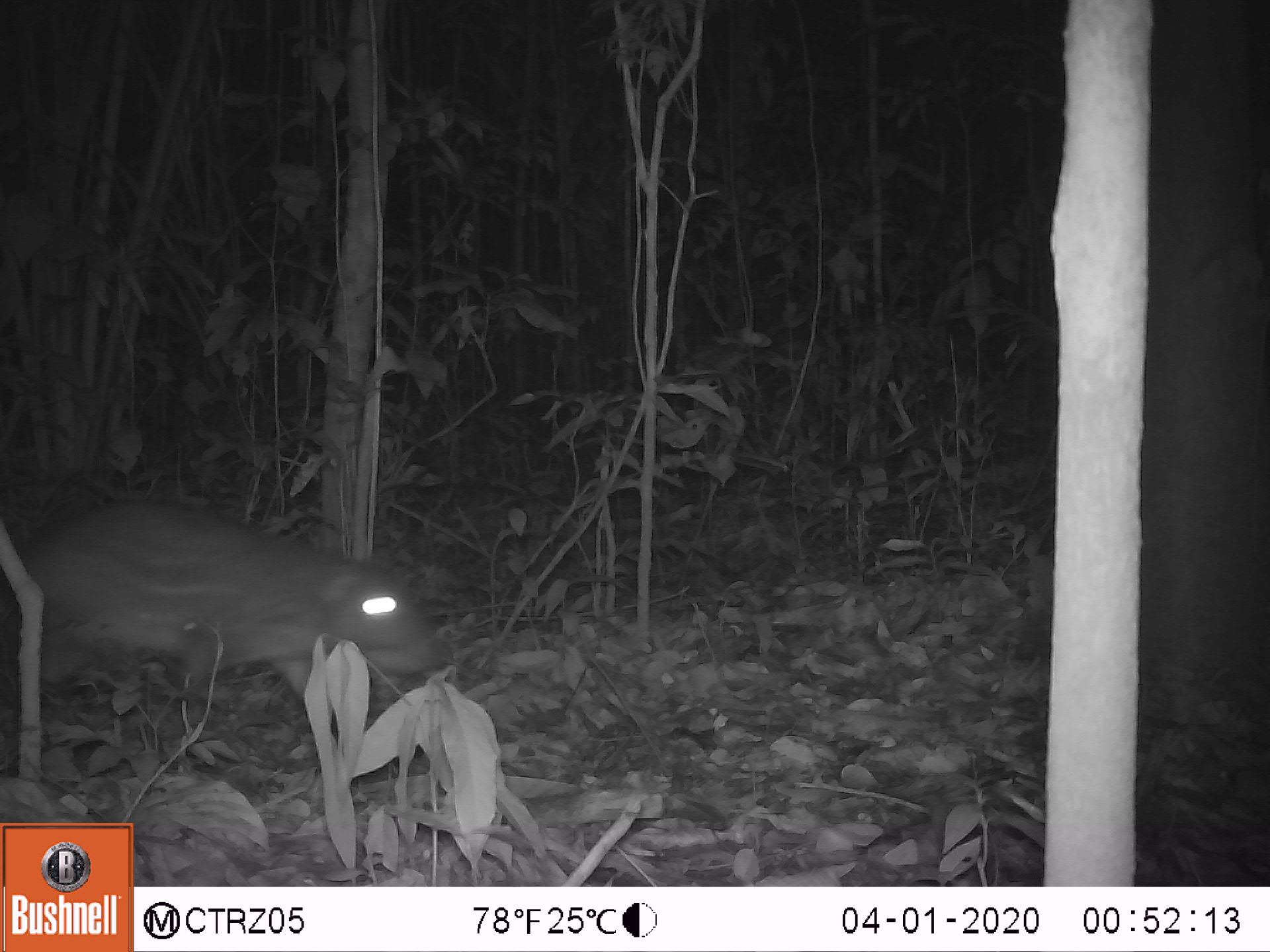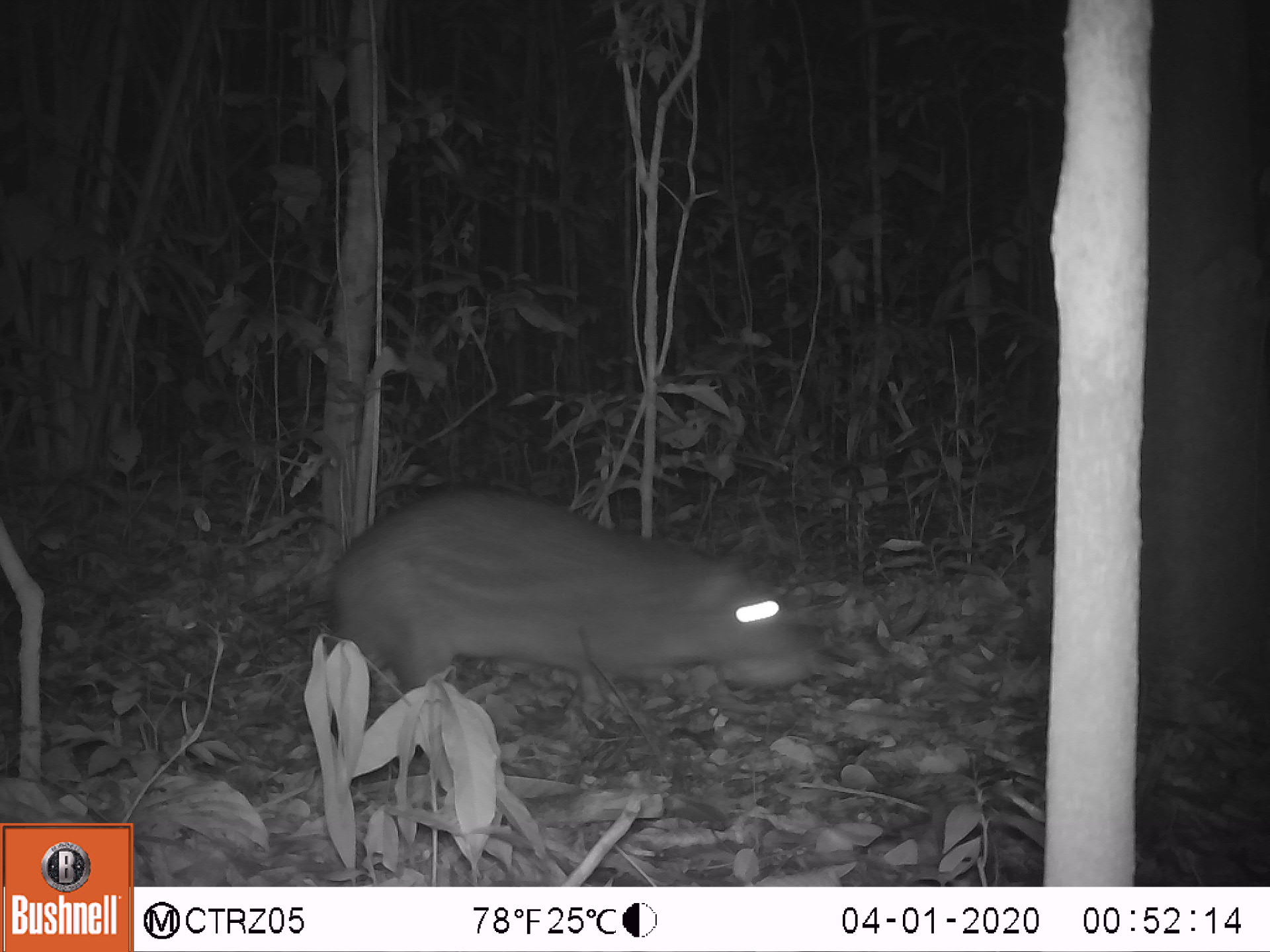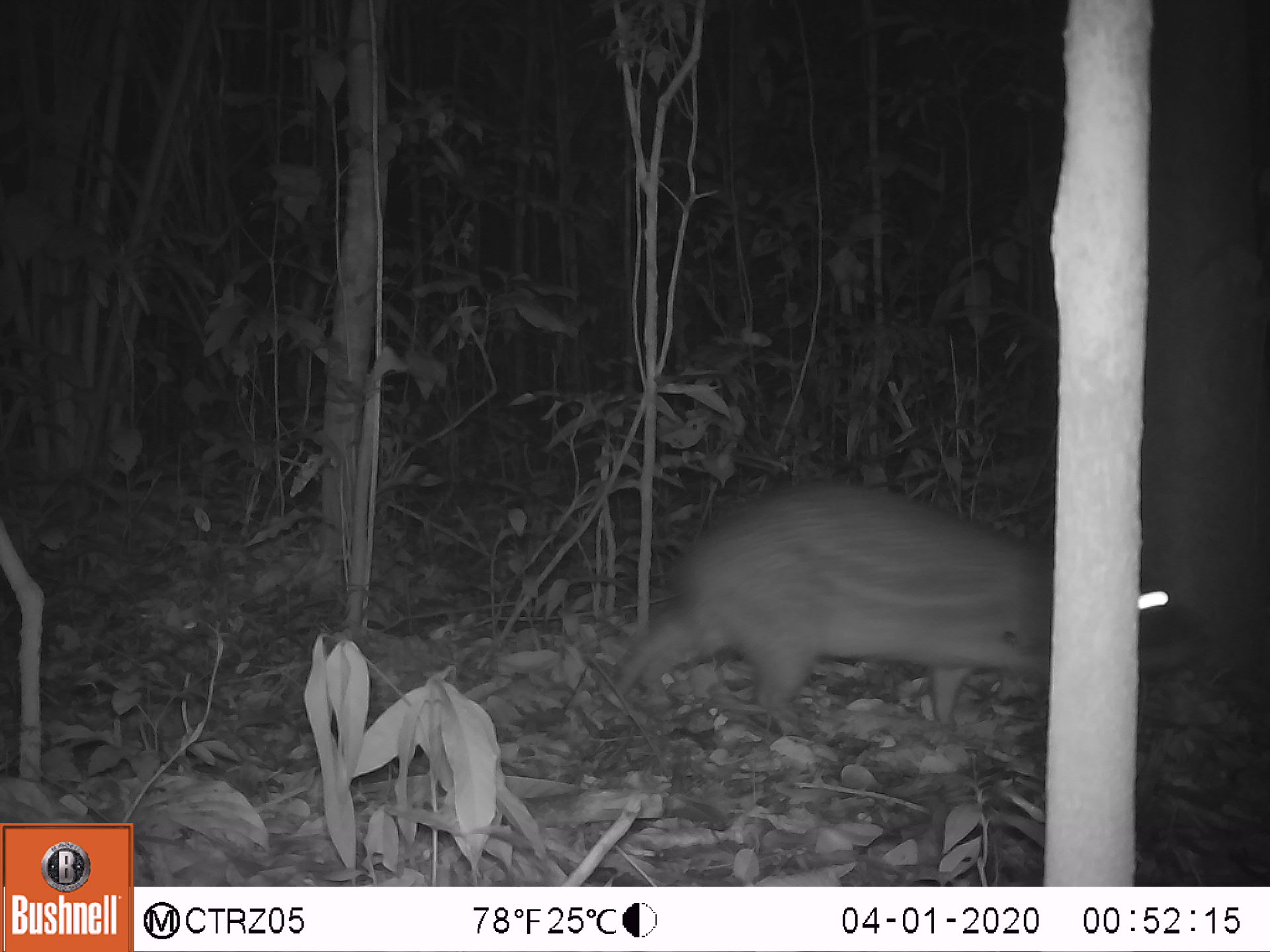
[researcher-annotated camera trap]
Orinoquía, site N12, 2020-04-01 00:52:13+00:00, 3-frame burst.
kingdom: Animalia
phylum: Chordata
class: Mammalia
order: Rodentia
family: Cuniculidae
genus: Cuniculus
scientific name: Cuniculus paca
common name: spotted paca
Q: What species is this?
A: Spotted paca (Cuniculus paca).